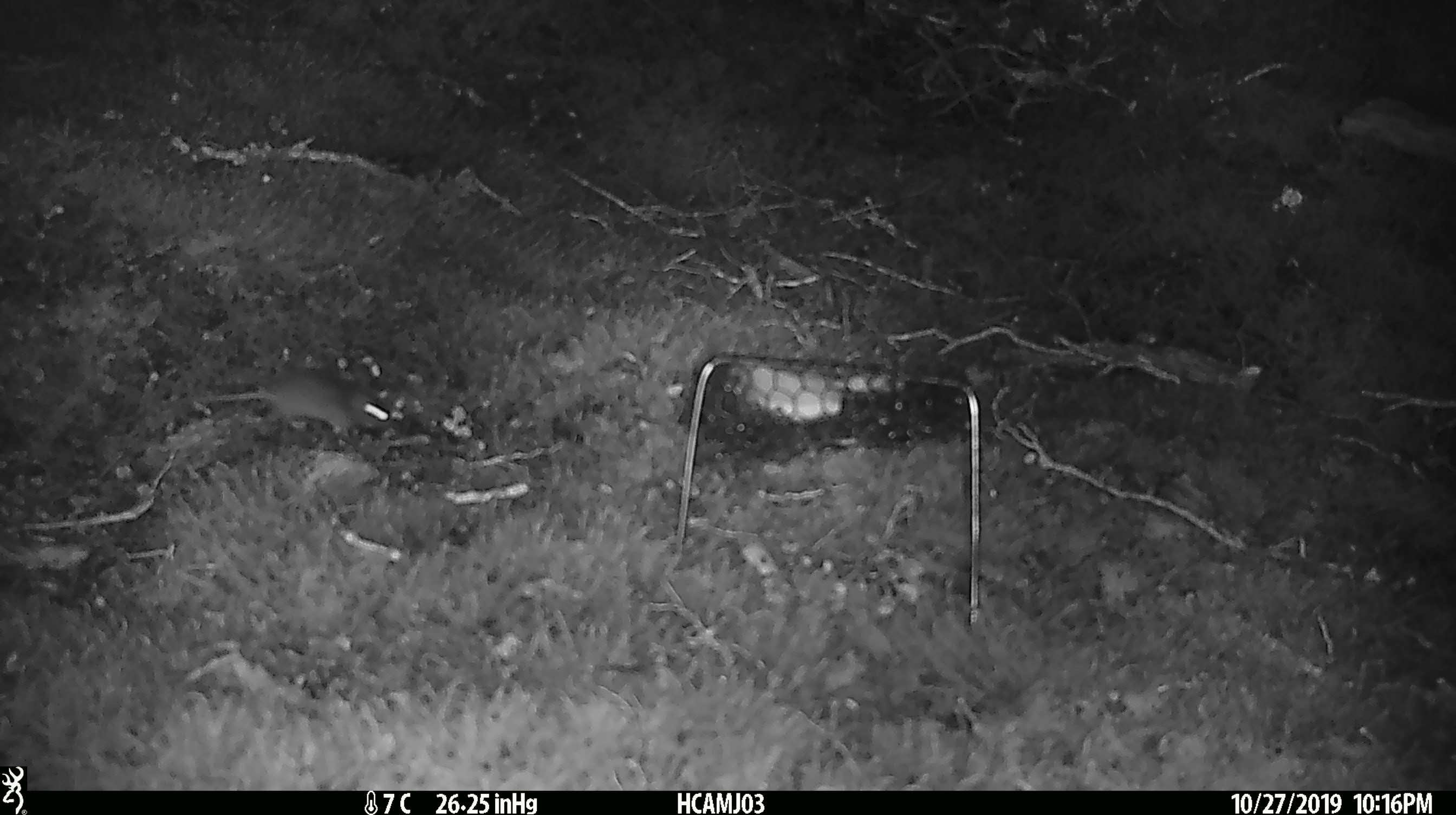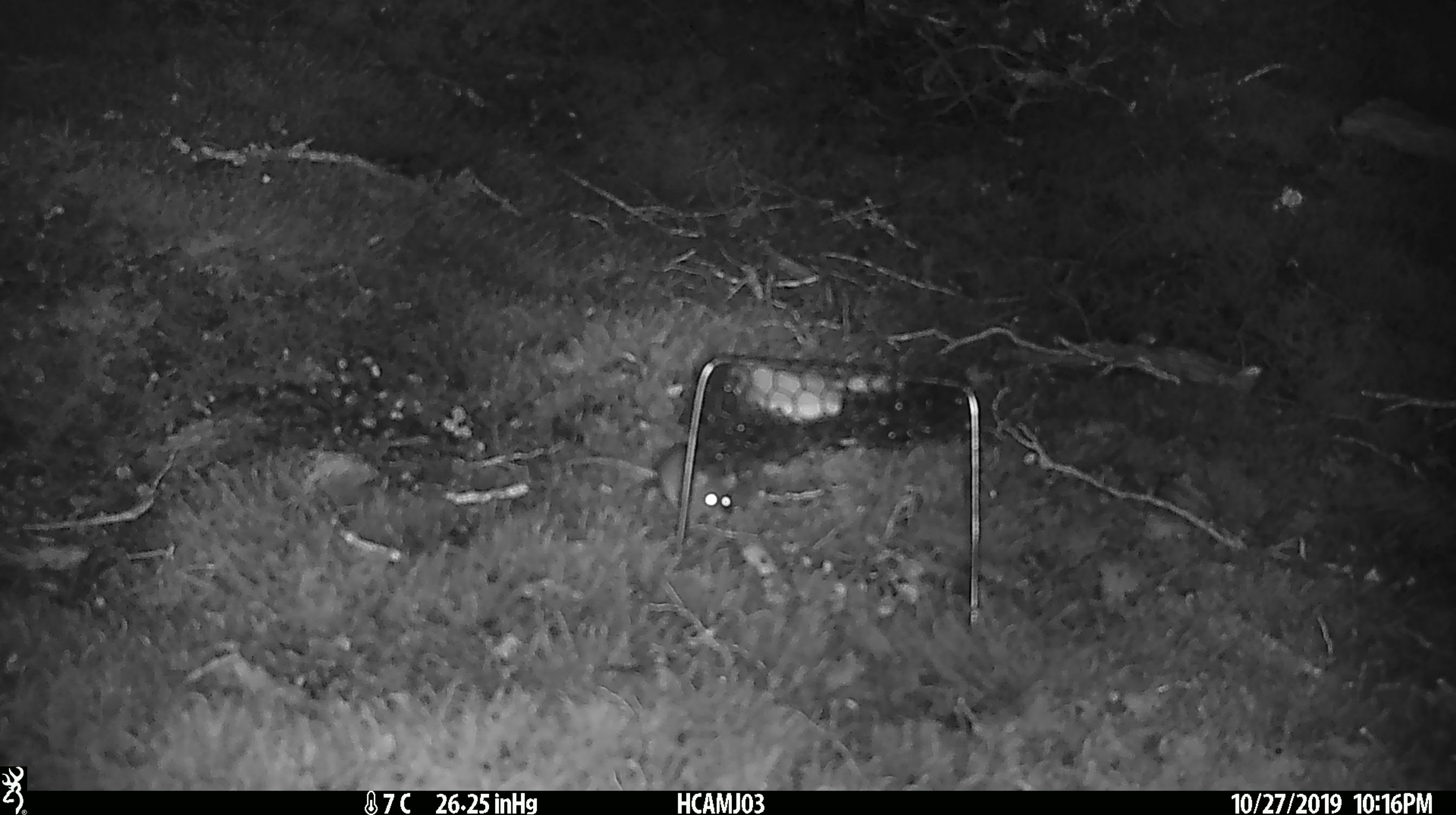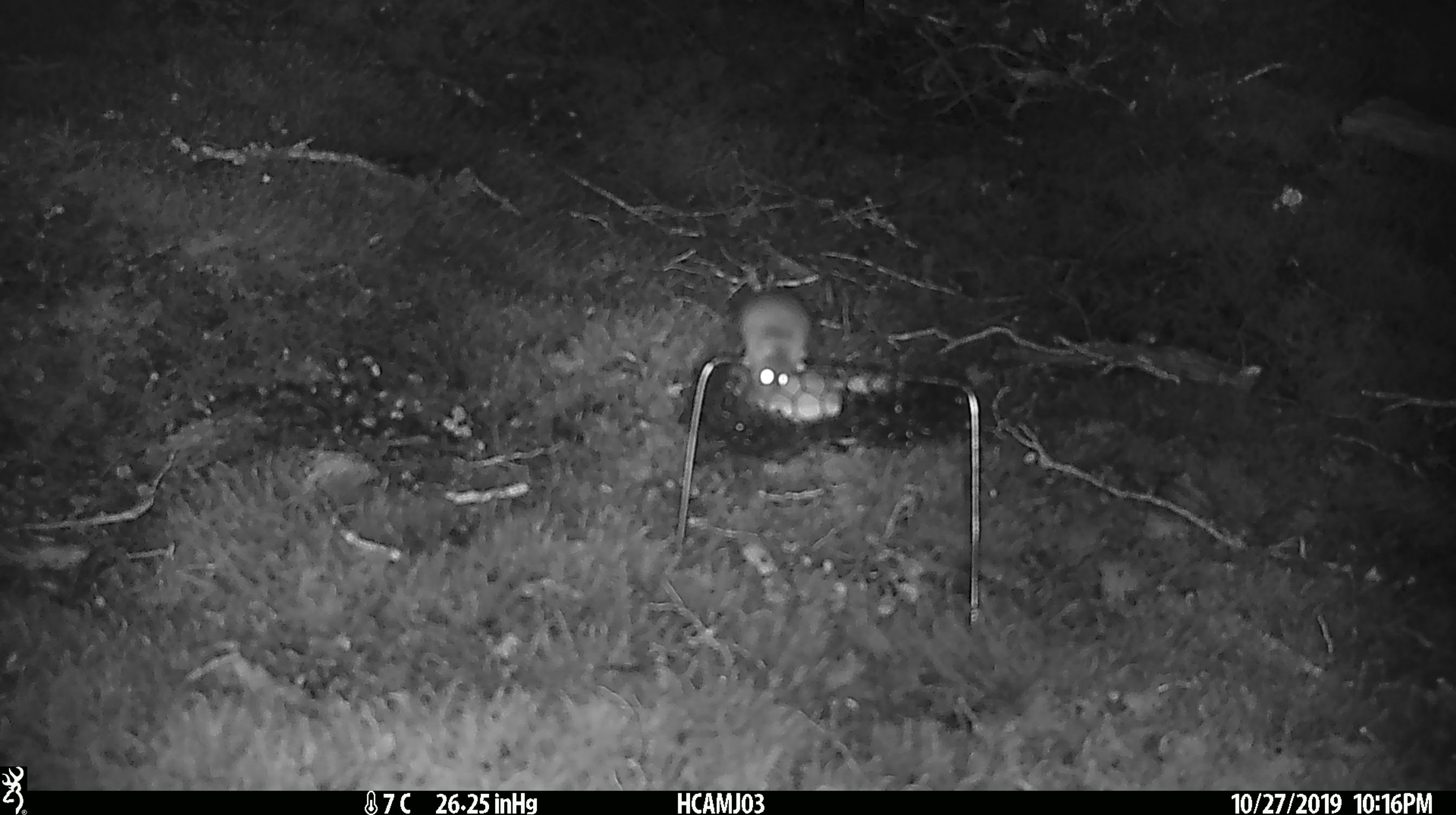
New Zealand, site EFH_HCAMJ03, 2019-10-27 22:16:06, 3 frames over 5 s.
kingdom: Animalia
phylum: Chordata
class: Mammalia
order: Rodentia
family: Muridae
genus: Mus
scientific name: Mus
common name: mouse